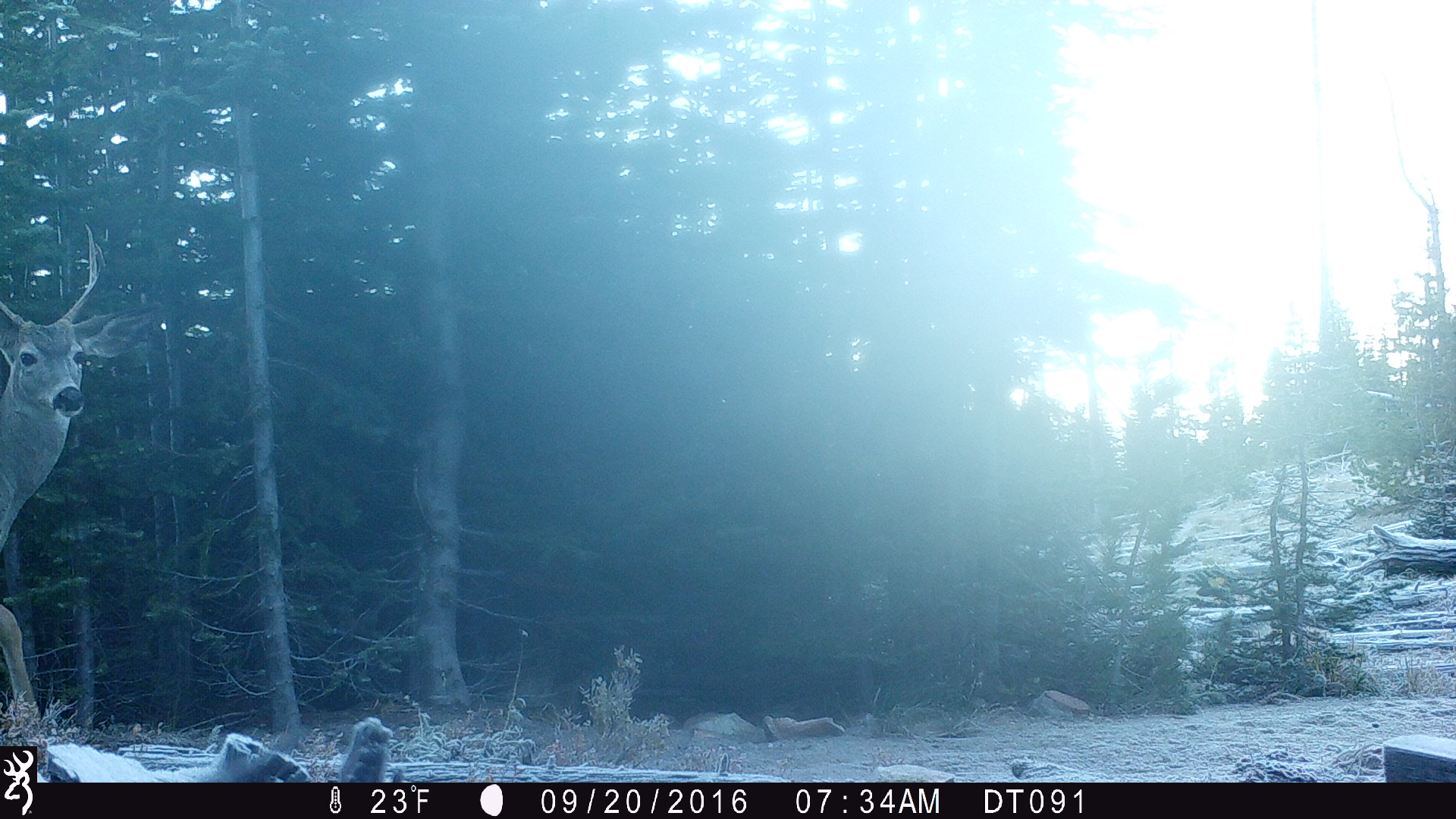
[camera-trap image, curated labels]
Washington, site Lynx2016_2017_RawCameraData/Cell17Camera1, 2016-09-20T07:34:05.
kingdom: Animalia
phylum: Chordata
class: Mammalia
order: Artiodactyla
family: Cervidae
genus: Odocoileus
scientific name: Odocoileus hemionus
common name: mule deer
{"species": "Odocoileus hemionus (mule deer)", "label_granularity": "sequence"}